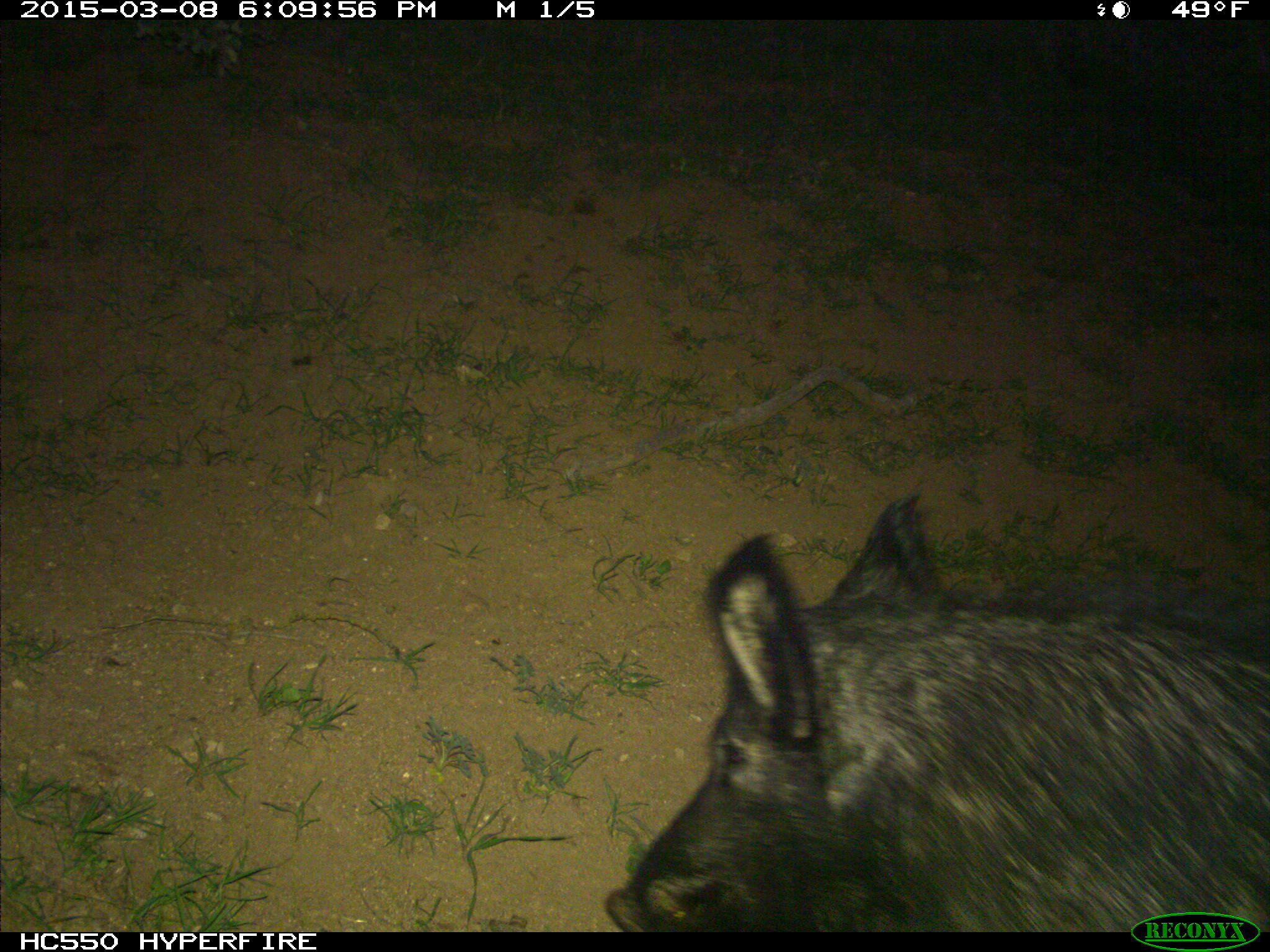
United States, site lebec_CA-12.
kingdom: Animalia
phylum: Chordata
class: Mammalia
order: Artiodactyla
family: Suidae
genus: Sus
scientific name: Sus scrofa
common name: wild boar